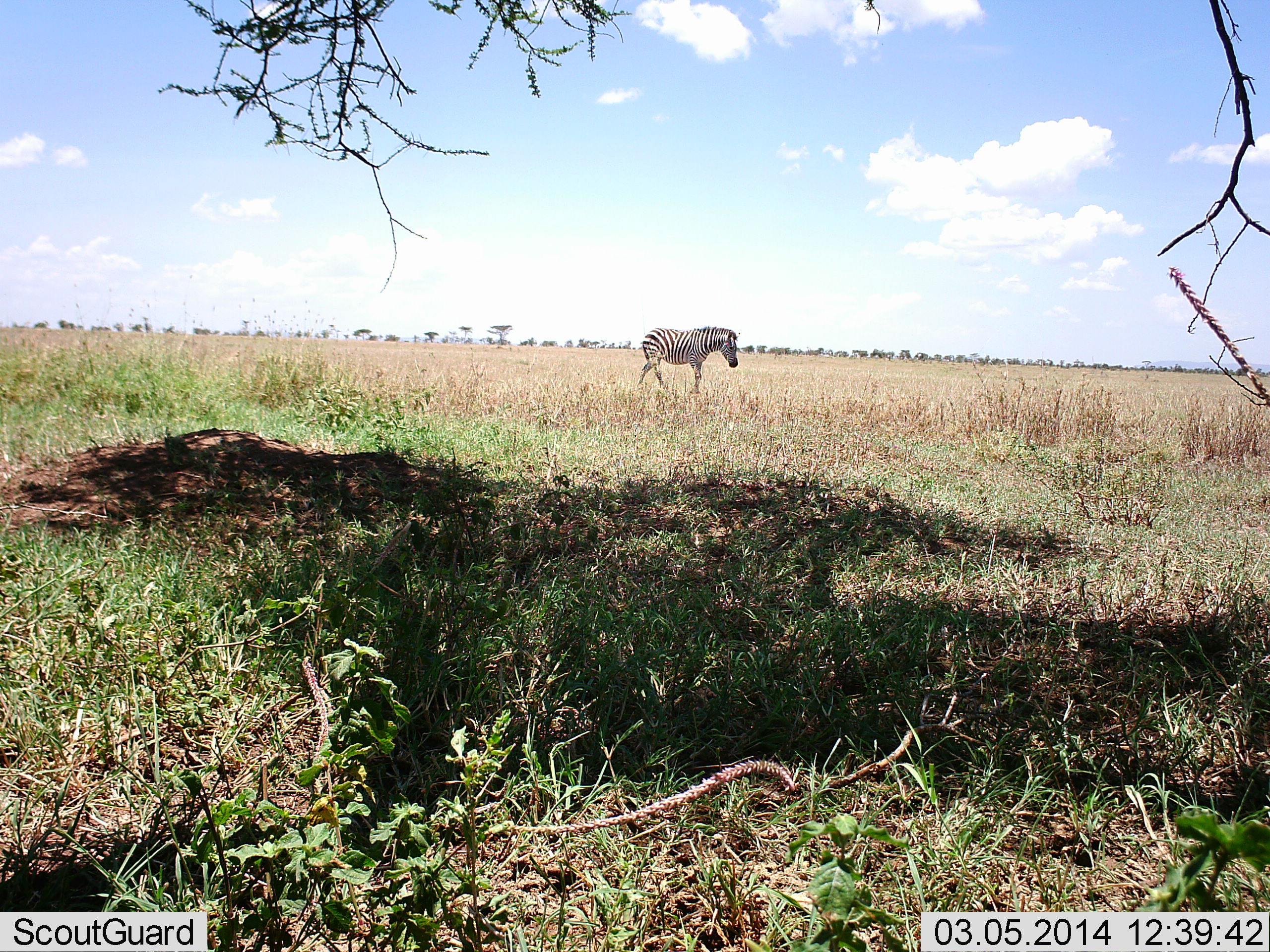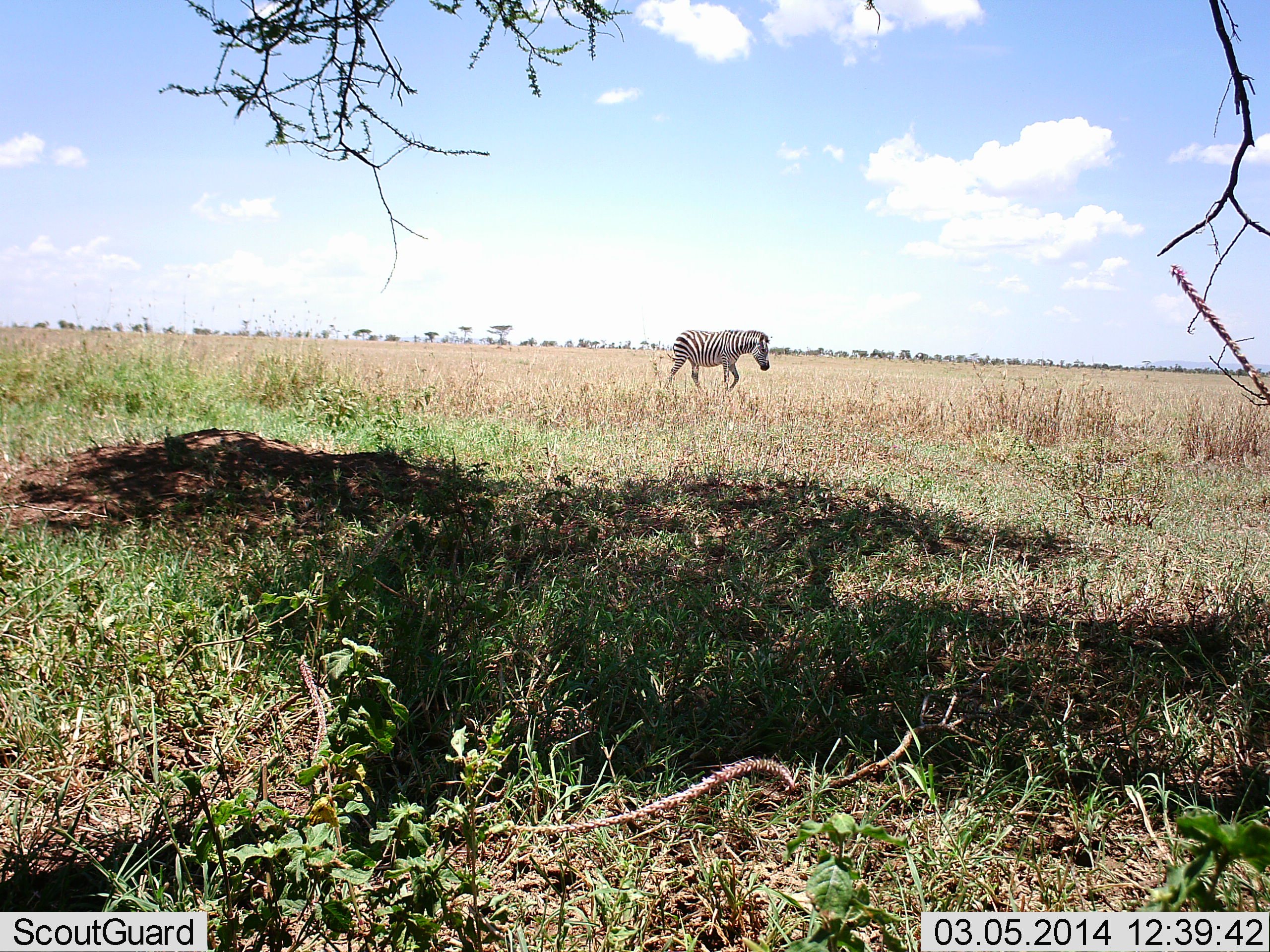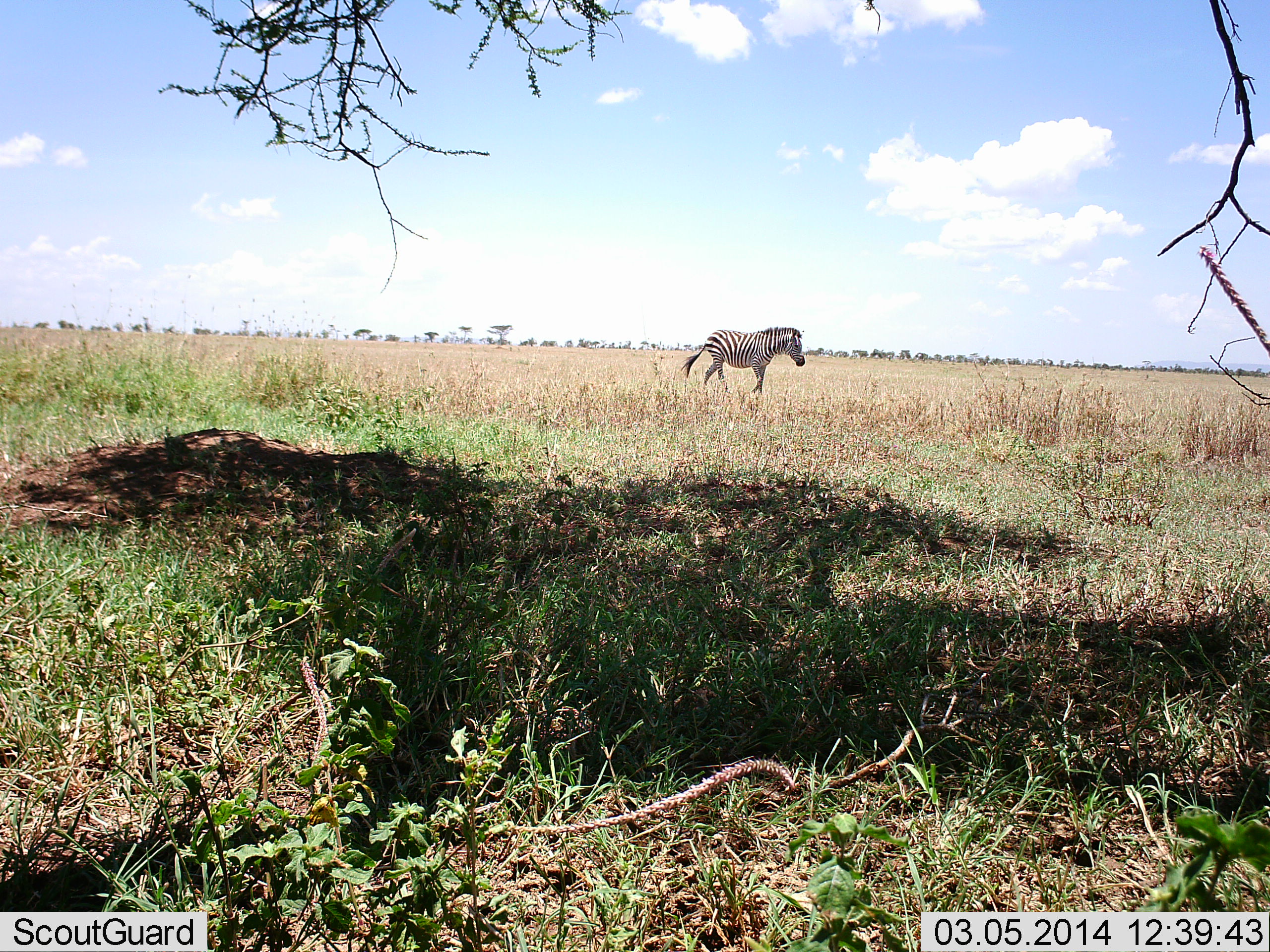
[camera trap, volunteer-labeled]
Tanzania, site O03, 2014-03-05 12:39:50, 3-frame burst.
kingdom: Animalia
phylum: Chordata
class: Mammalia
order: Perissodactyla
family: Equidae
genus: Equus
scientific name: Equus quagga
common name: plains zebra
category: zebra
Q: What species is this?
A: Zebra (plains zebra) (Equus quagga).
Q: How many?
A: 1.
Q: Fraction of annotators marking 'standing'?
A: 0%.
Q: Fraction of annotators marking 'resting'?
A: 0%.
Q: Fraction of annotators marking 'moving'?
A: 100%.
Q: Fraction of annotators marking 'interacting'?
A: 0%.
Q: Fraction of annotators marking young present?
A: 0%.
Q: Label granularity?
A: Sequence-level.